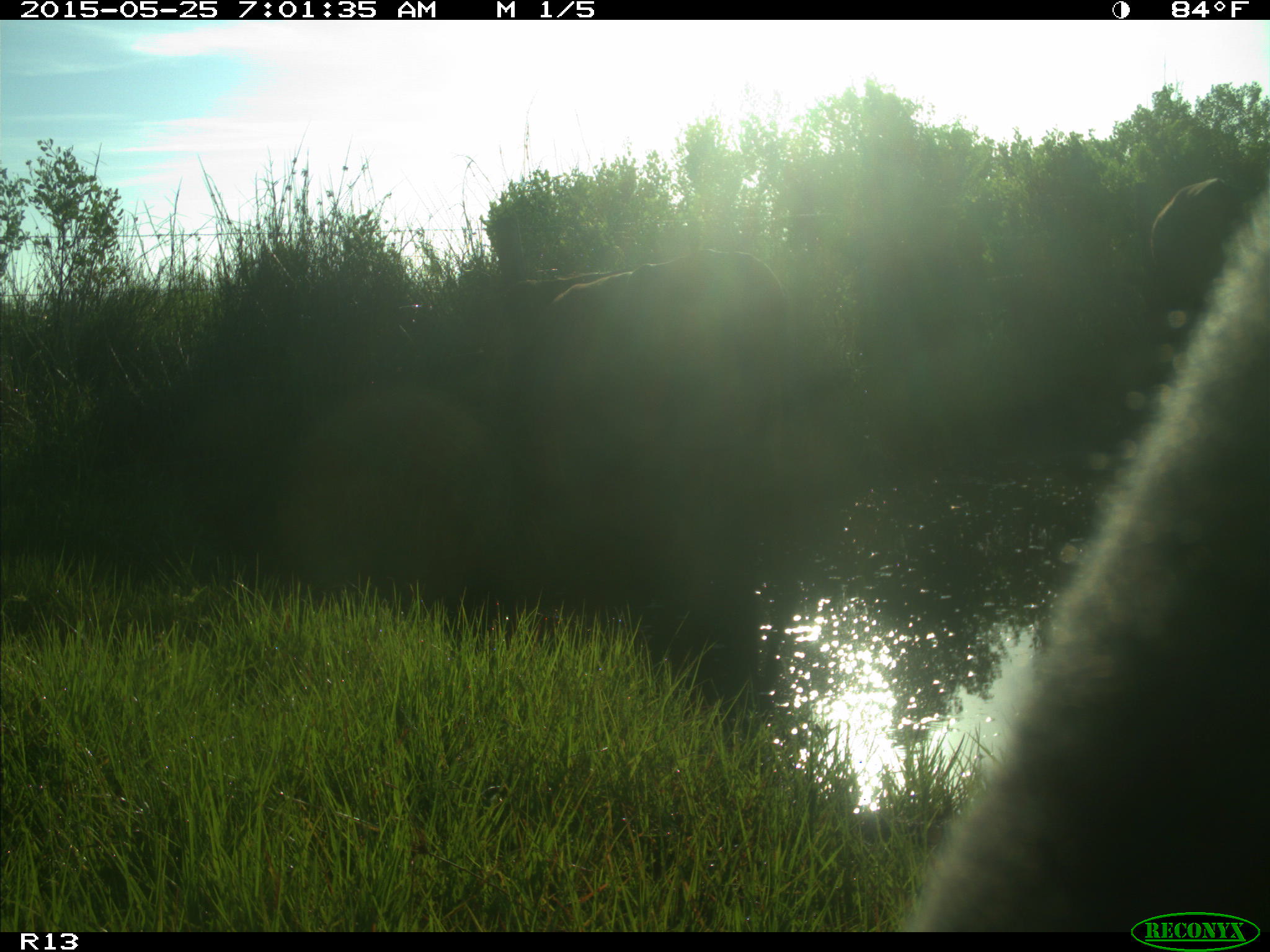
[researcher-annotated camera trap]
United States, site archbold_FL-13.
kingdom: Animalia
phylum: Chordata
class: Mammalia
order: Artiodactyla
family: Bovidae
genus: Bos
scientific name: Bos taurus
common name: domestic cow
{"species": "Bos taurus (domestic cow)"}